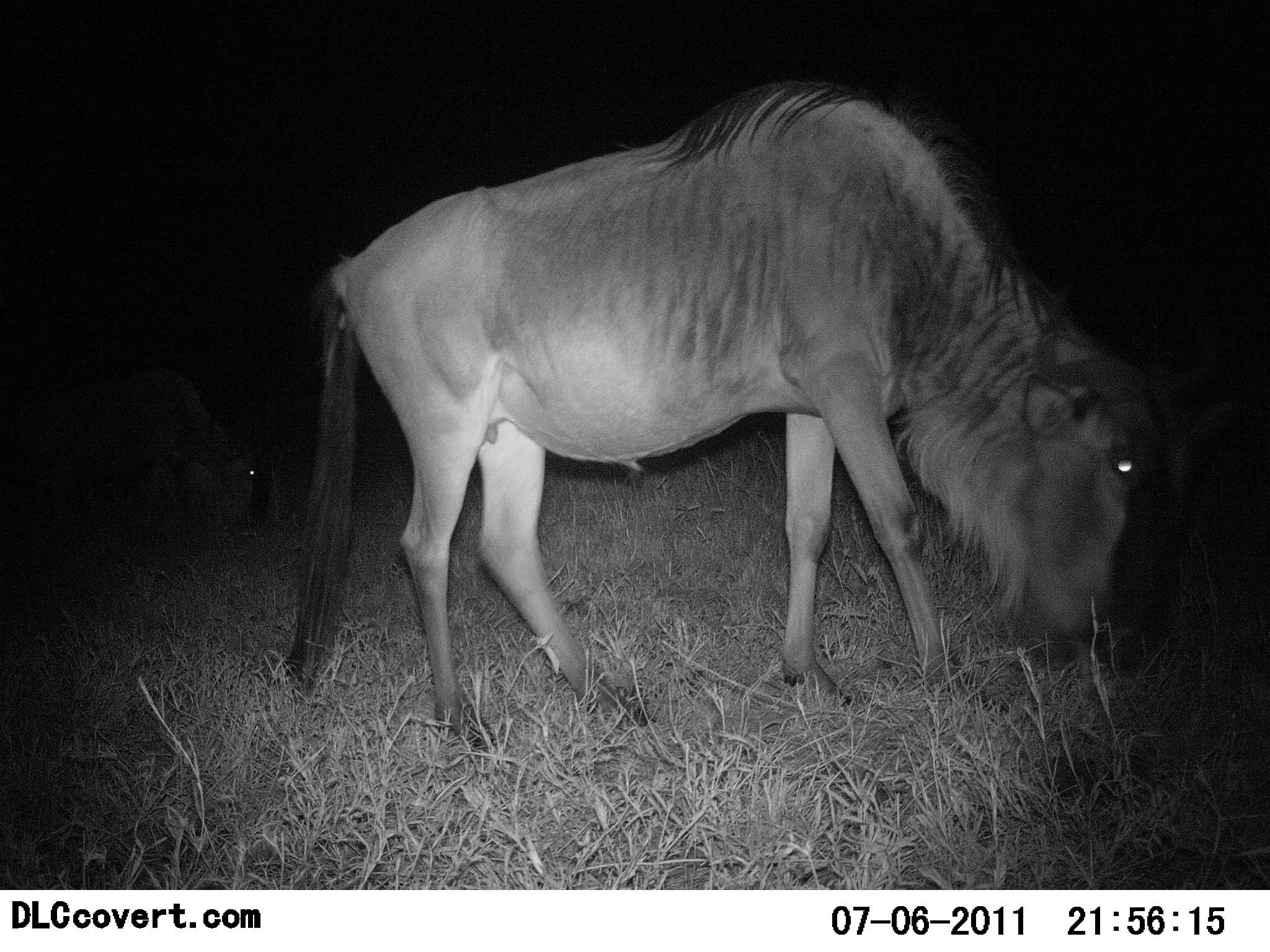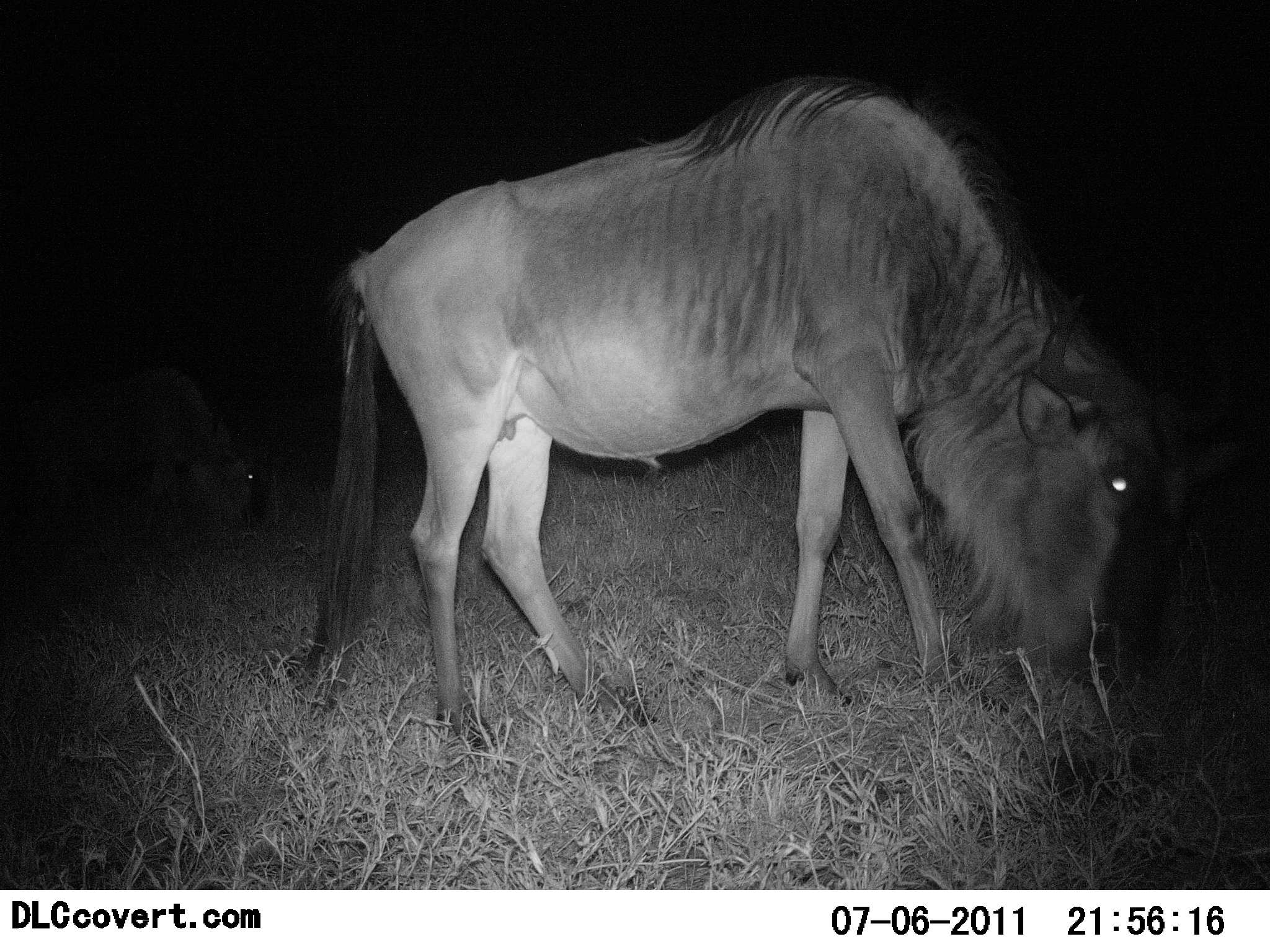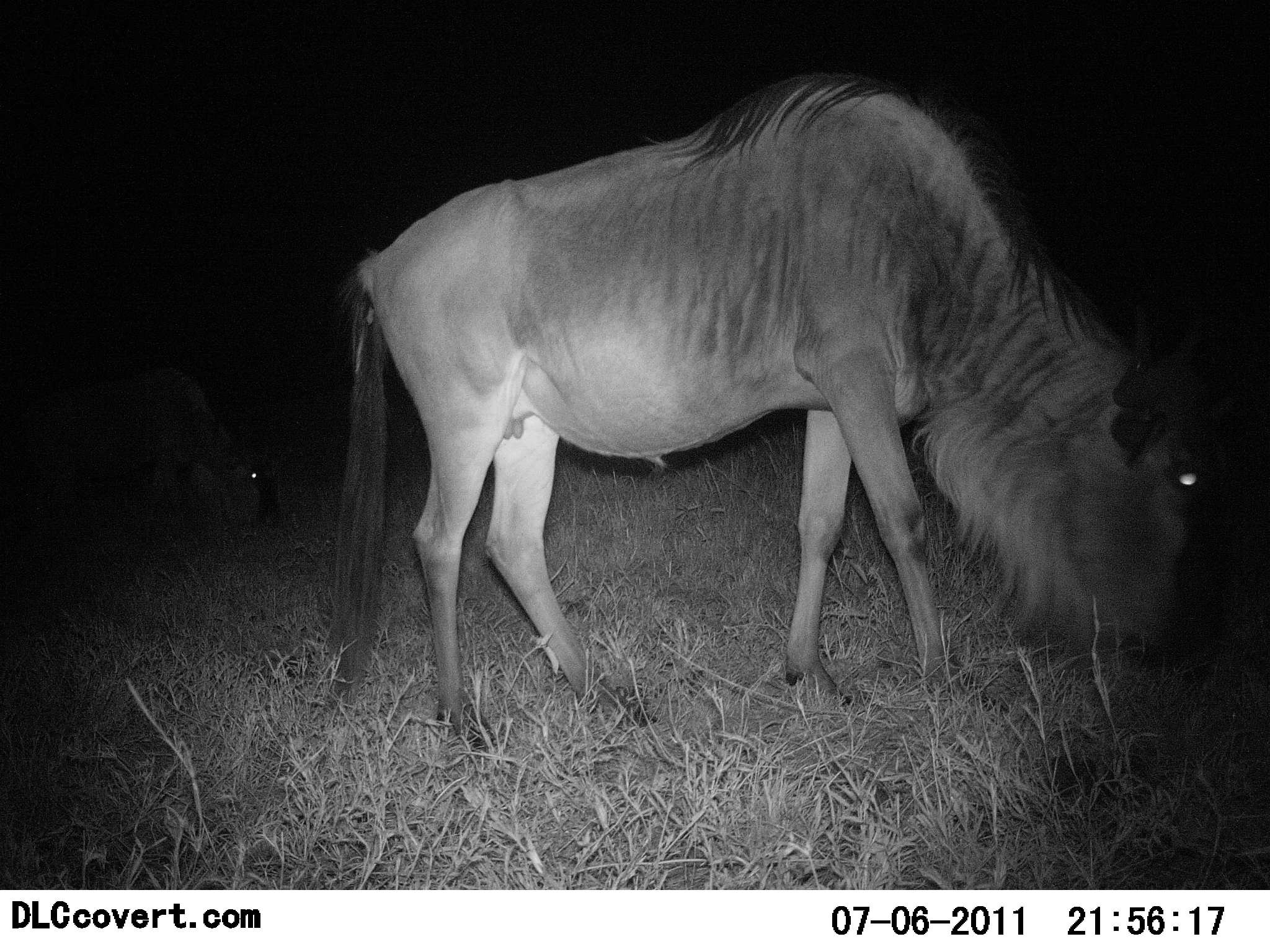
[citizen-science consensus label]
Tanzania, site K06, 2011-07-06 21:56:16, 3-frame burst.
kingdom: Animalia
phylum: Chordata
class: Mammalia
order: Artiodactyla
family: Bovidae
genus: Connochaetes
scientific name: Connochaetes taurinus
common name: blue wildebeest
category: wildebeest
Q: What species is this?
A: Wildebeest (blue wildebeest) (Connochaetes taurinus).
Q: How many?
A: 1.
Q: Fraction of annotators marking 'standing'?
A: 27%.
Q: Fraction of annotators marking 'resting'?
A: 0%.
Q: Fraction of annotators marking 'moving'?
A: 0%.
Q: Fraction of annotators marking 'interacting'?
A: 0%.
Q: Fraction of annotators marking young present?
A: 0%.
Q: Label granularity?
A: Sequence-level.